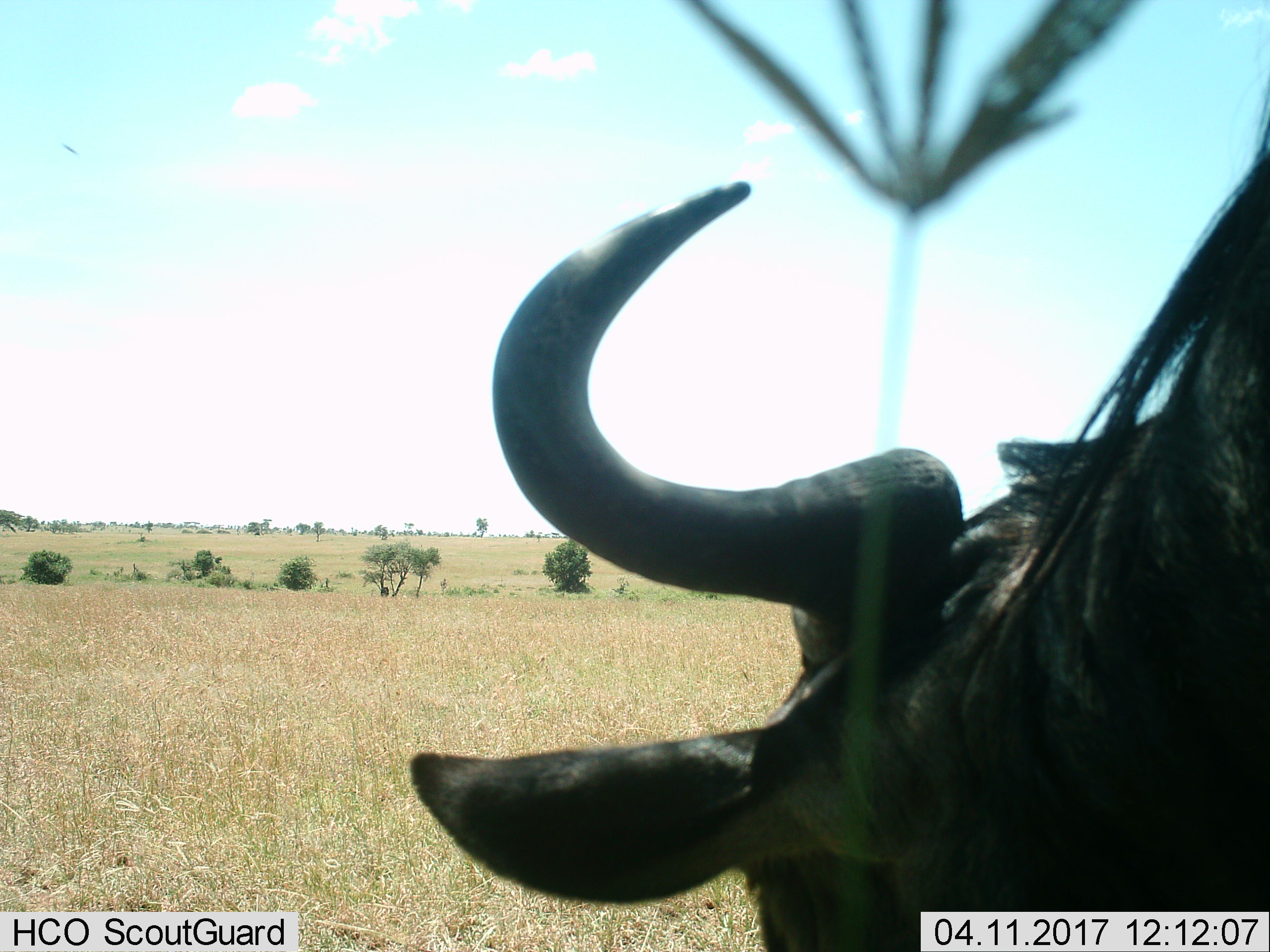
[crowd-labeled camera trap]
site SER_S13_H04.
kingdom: Animalia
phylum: Chordata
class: Mammalia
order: Artiodactyla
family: Bovidae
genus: Connochaetes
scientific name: Connochaetes taurinus taurinus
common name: blue wildebeest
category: wildebeestblue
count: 1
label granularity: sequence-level